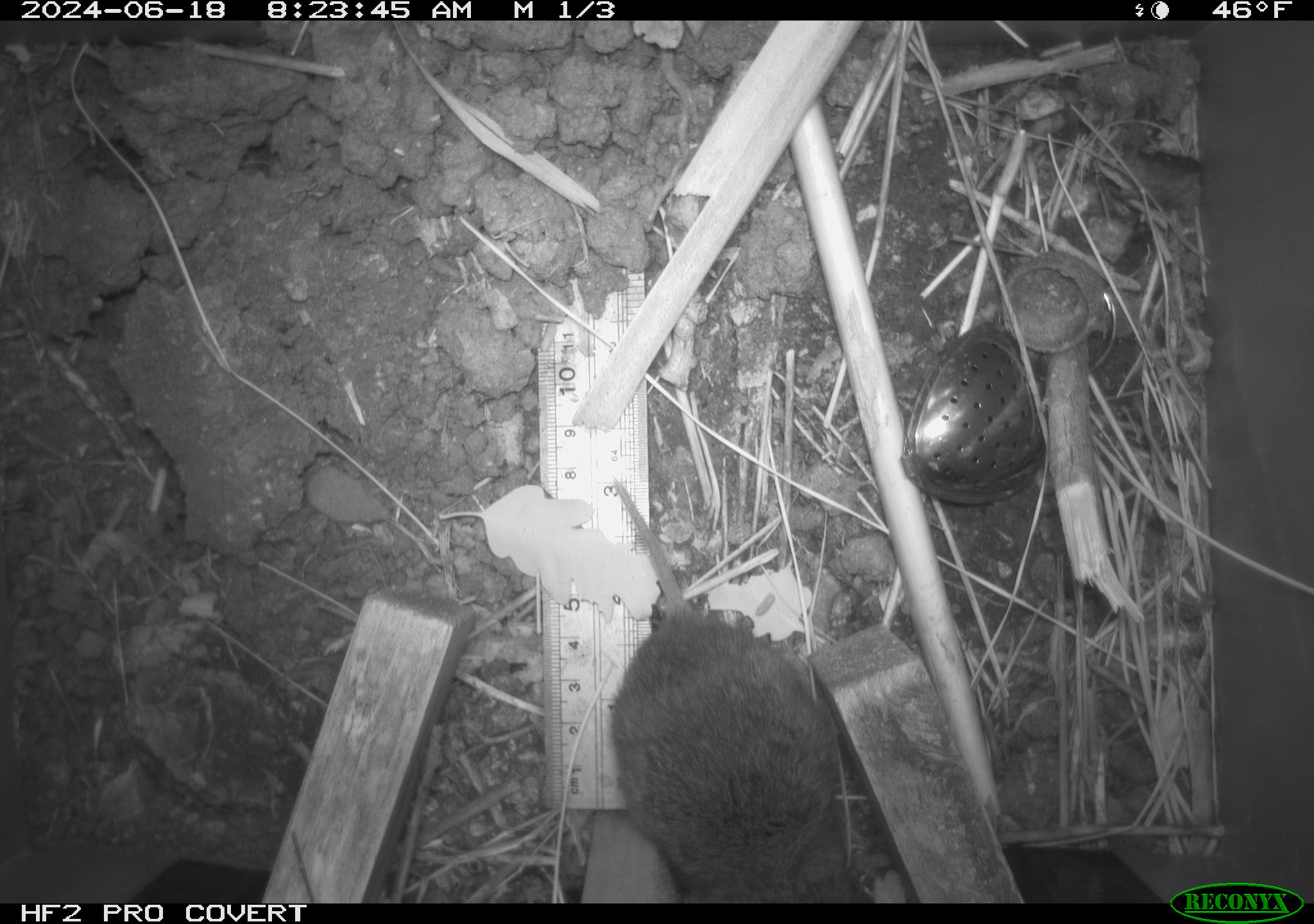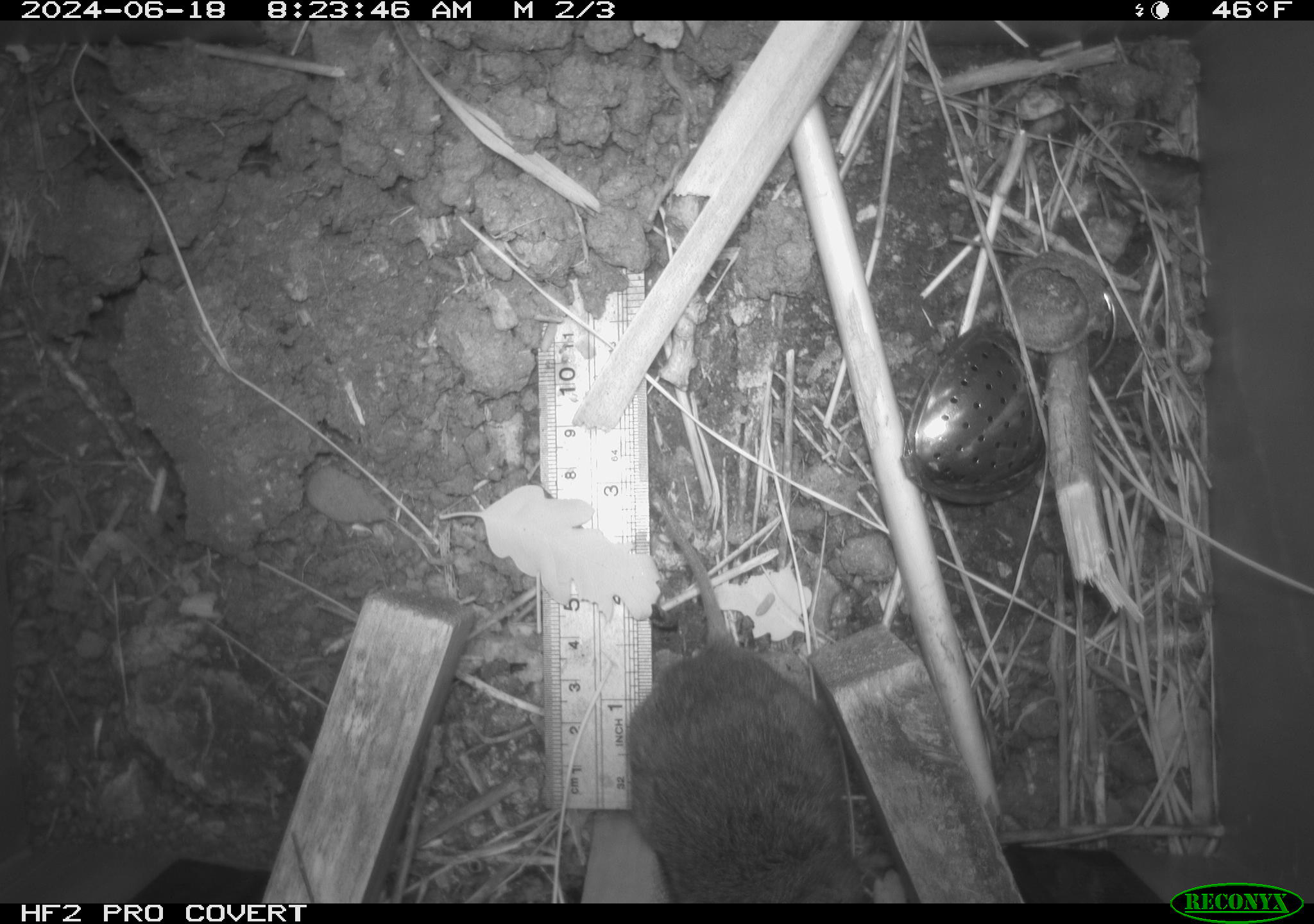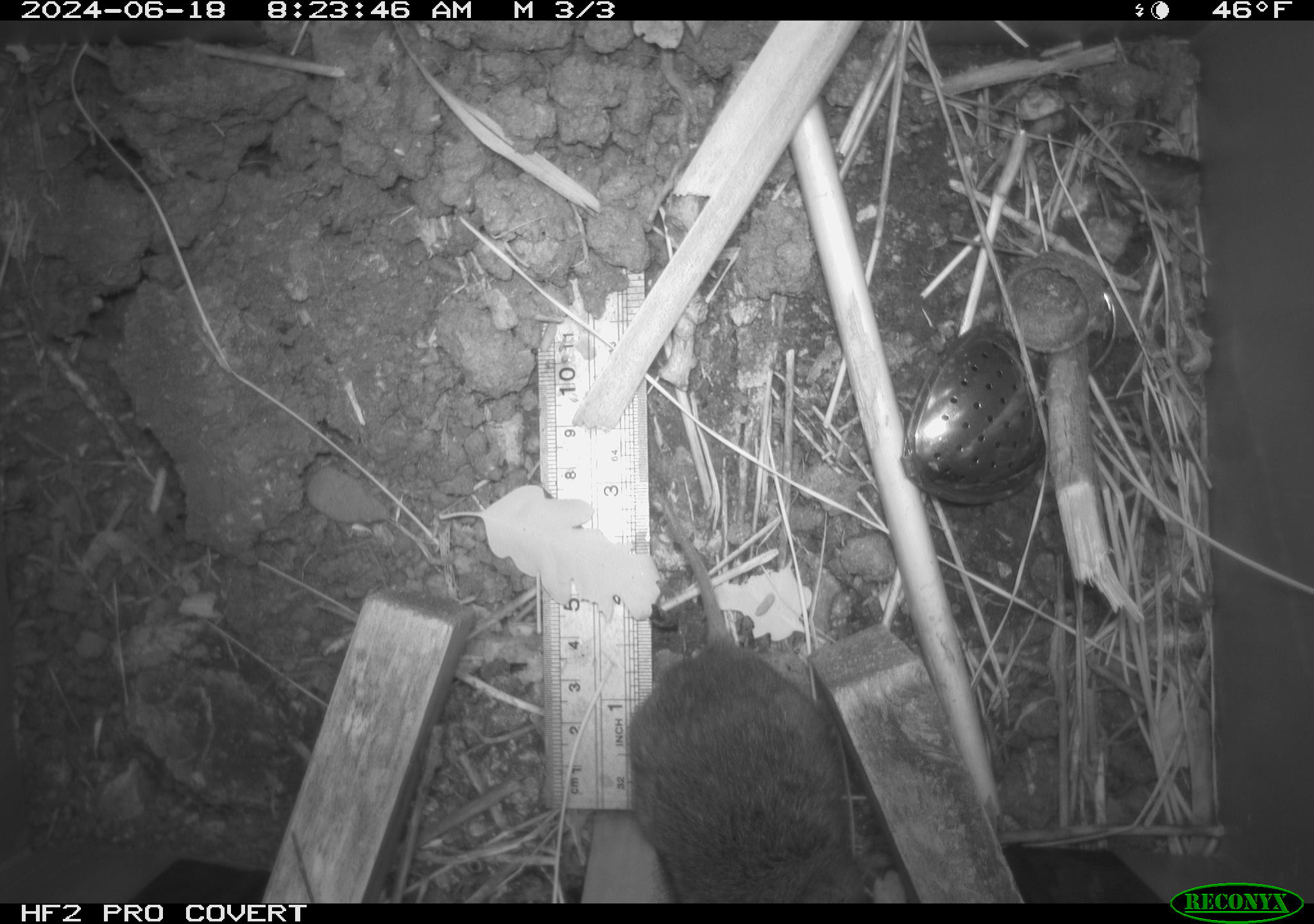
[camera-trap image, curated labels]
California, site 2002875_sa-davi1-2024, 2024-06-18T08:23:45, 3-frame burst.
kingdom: Animalia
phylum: Chordata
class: Mammalia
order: Rodentia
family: Cricetidae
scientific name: Arvicolinae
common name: voles, lemmings, and muskrats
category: arvicolinae subfamily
Arvicolinae subfamily (voles, lemmings, and muskrats) (Arvicolinae).